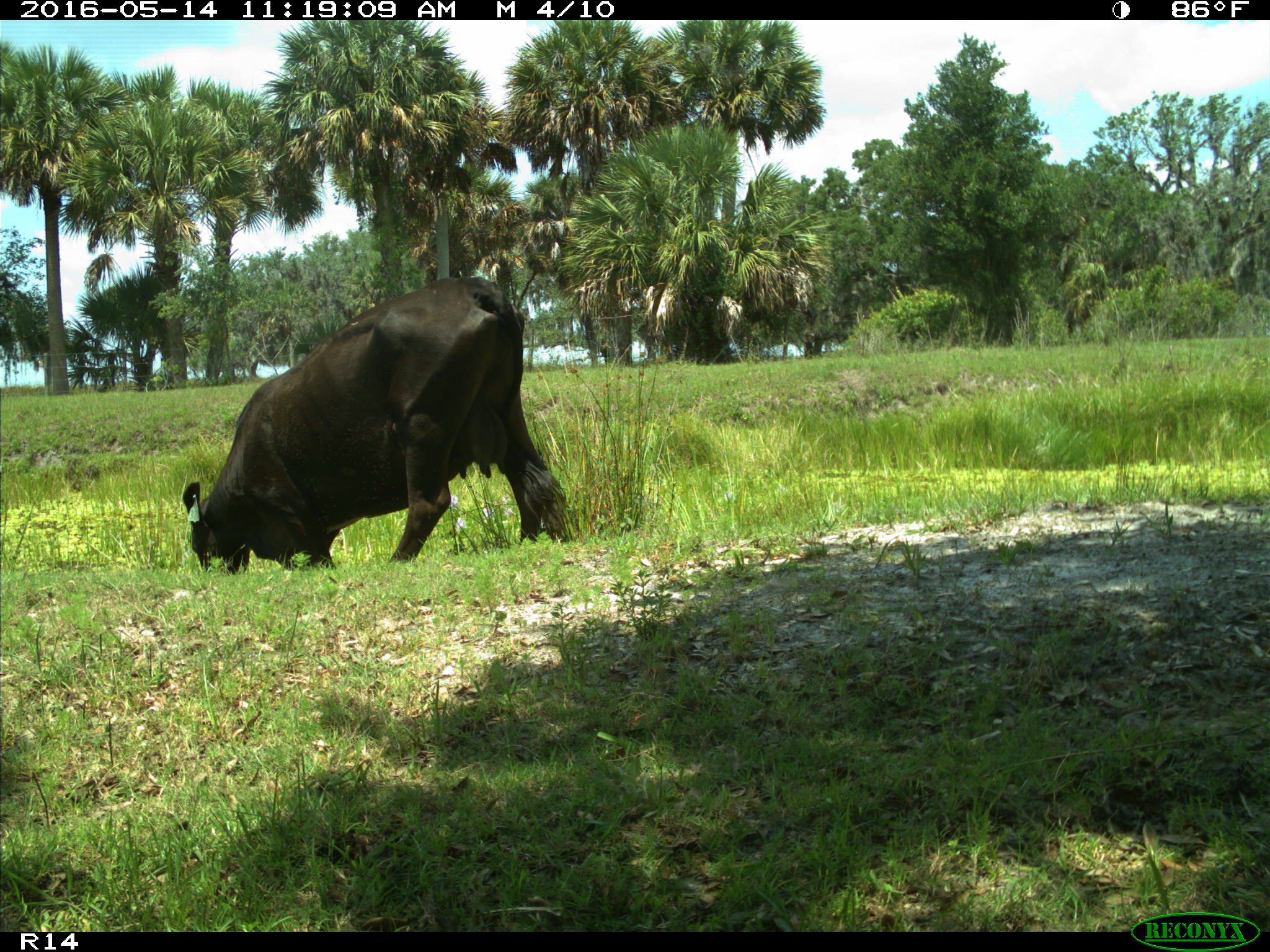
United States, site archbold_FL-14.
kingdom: Animalia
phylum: Chordata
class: Mammalia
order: Artiodactyla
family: Bovidae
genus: Bos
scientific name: Bos taurus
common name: domestic cow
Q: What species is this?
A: Bos taurus (domestic cow).